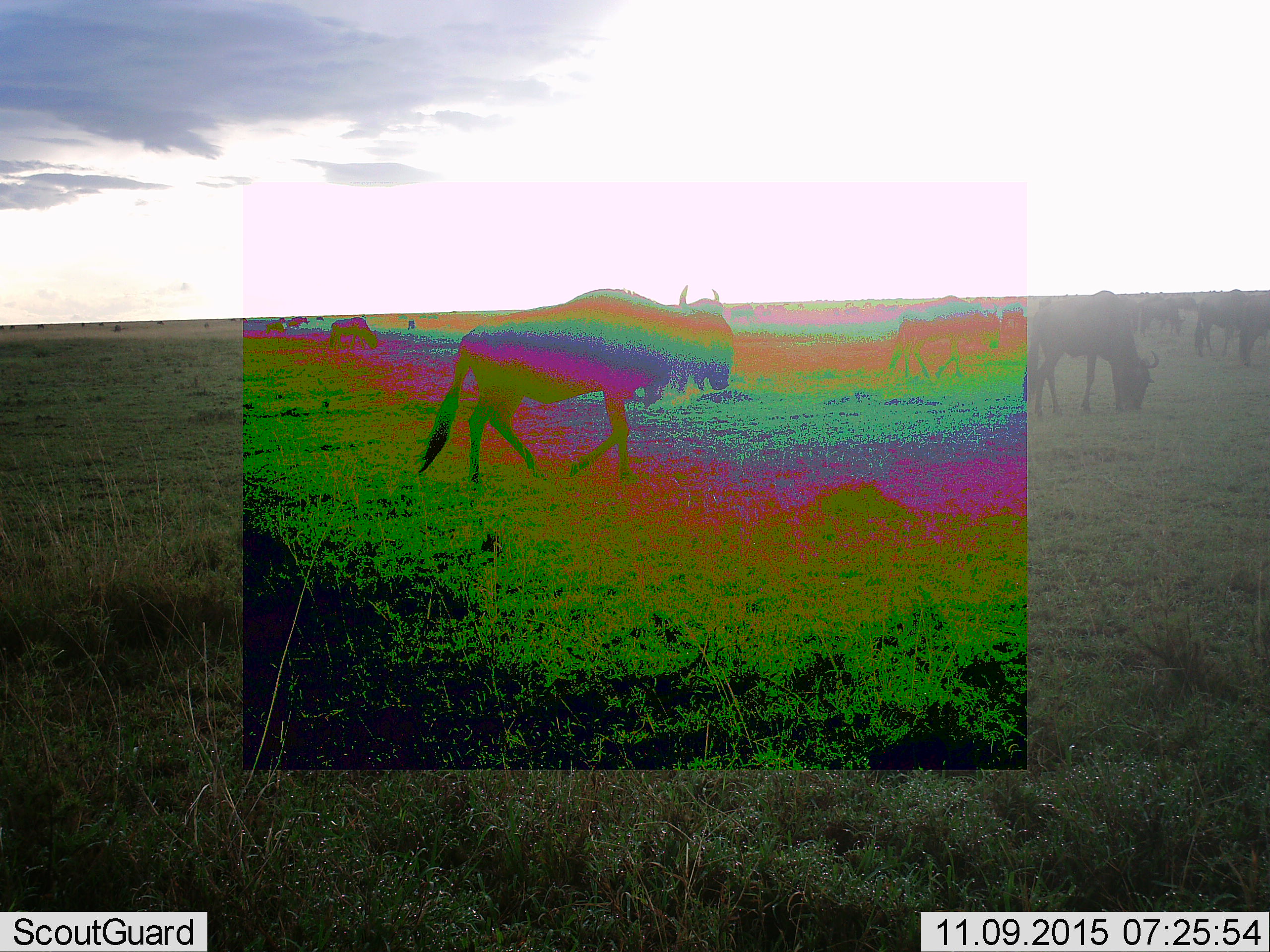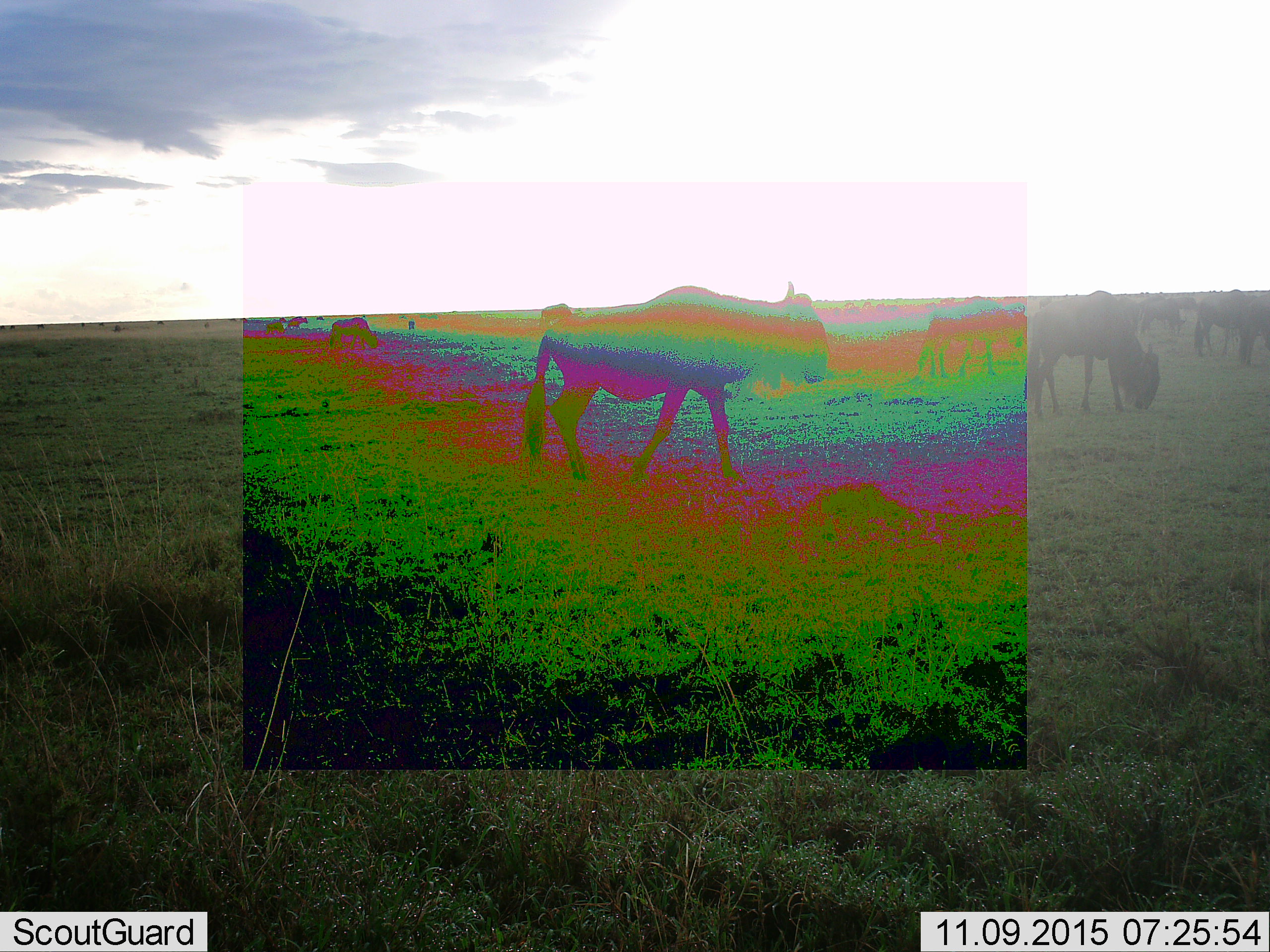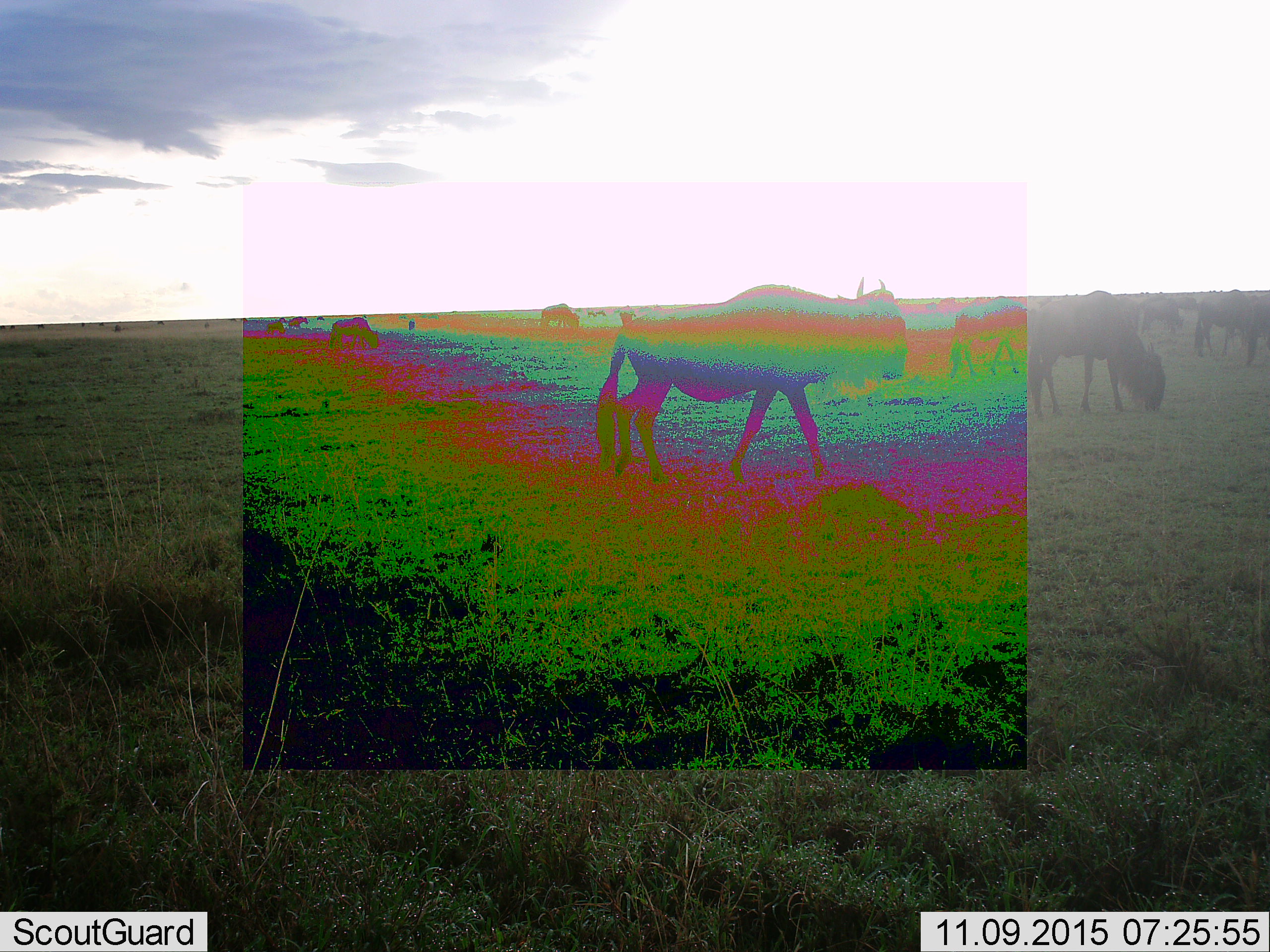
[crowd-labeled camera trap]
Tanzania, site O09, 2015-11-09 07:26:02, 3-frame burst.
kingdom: Animalia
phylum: Chordata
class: Mammalia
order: Artiodactyla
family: Bovidae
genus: Connochaetes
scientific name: Connochaetes taurinus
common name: blue wildebeest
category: wildebeest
Wildebeest (blue wildebeest) (Connochaetes taurinus), count 11-50. Behavior (volunteer vote fractions): standing 44%, resting 0%, moving 78%, interacting 11%. Young present (vote fraction): 0%. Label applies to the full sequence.